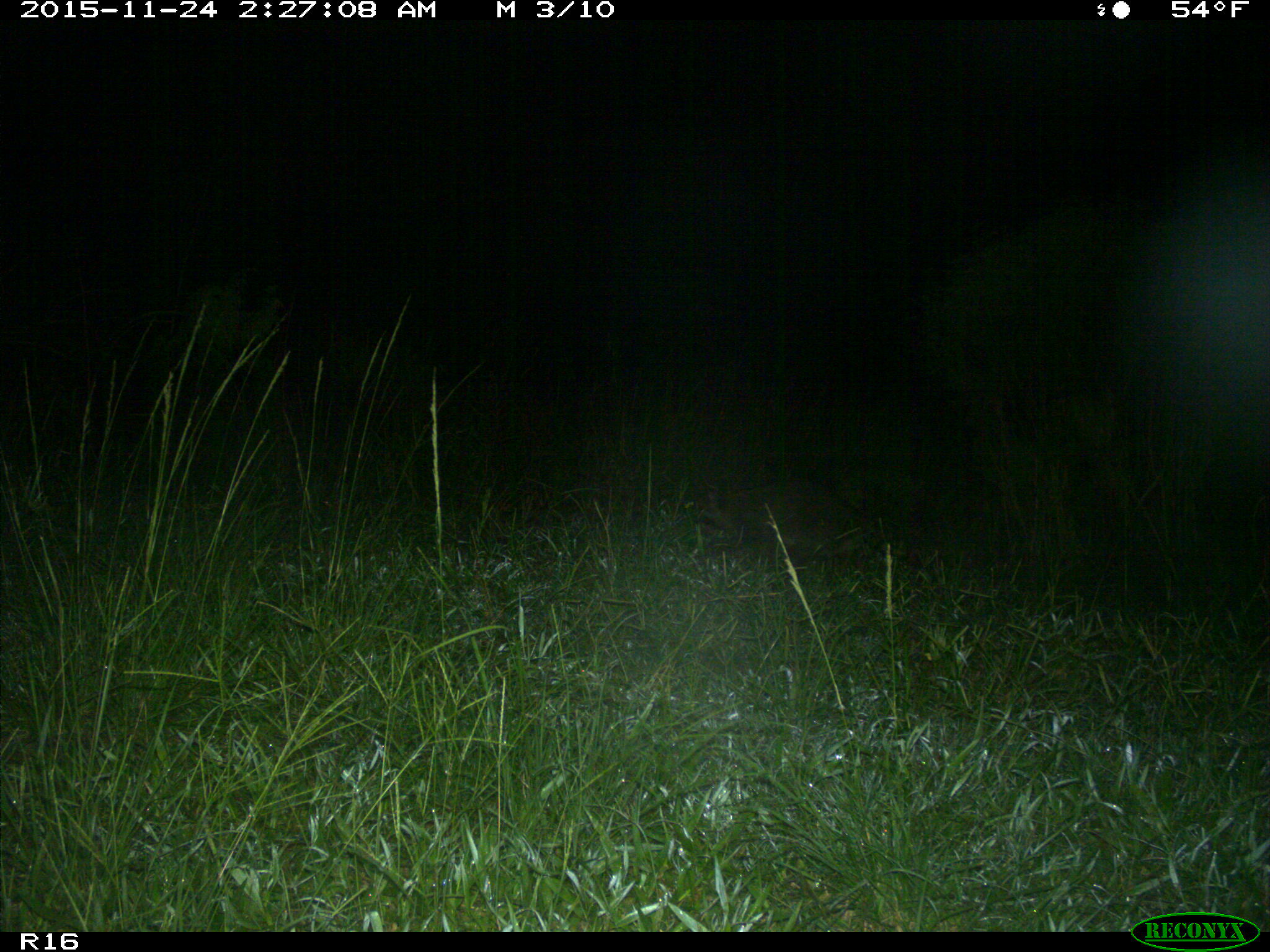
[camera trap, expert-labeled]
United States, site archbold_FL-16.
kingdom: Animalia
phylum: Chordata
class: Mammalia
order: Carnivora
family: Procyonidae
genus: Procyon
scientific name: Procyon lotor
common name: common raccoon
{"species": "Procyon lotor (common raccoon)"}